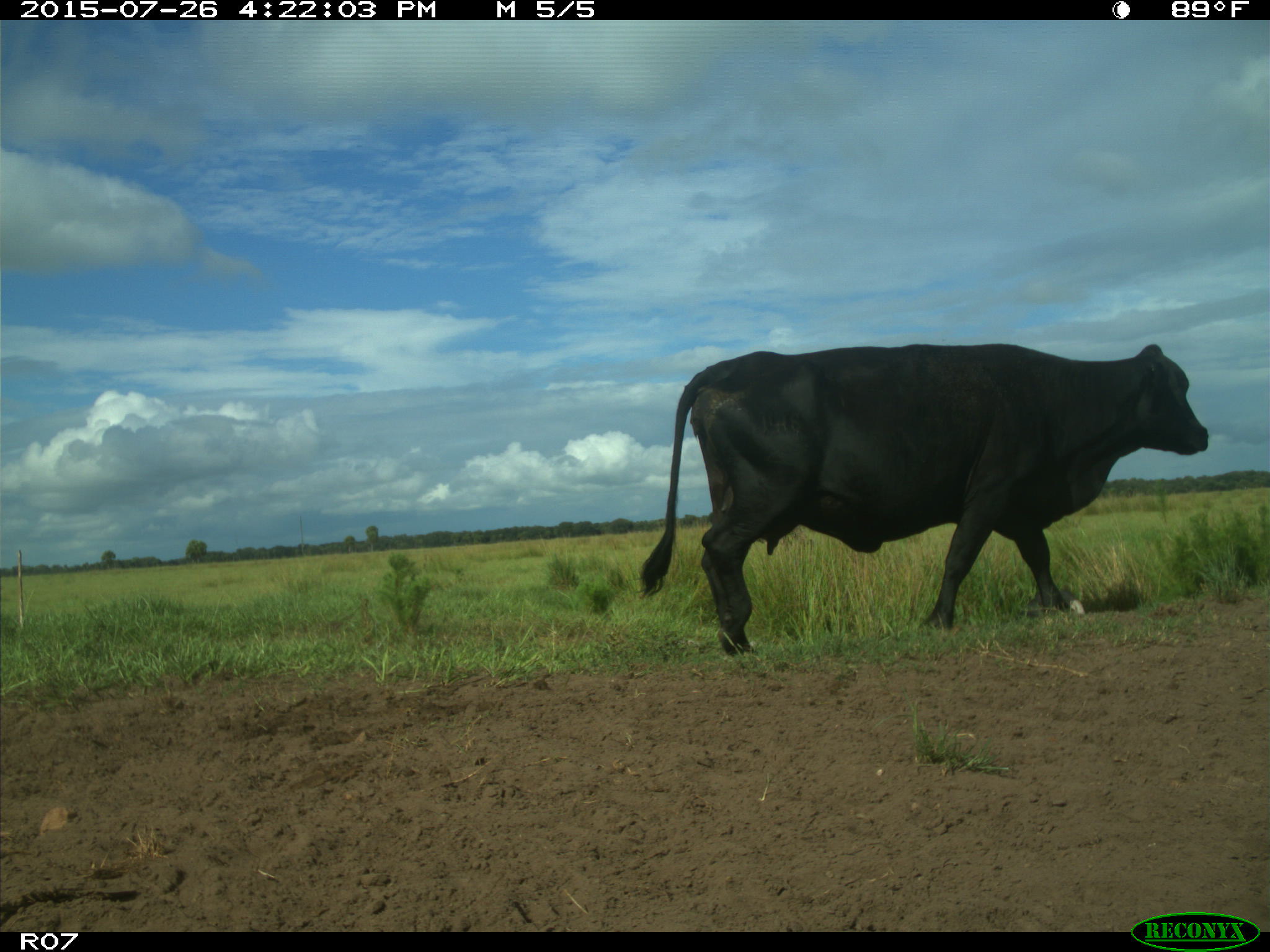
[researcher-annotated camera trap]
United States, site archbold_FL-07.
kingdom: Animalia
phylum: Chordata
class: Mammalia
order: Artiodactyla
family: Bovidae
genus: Bos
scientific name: Bos taurus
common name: domestic cow